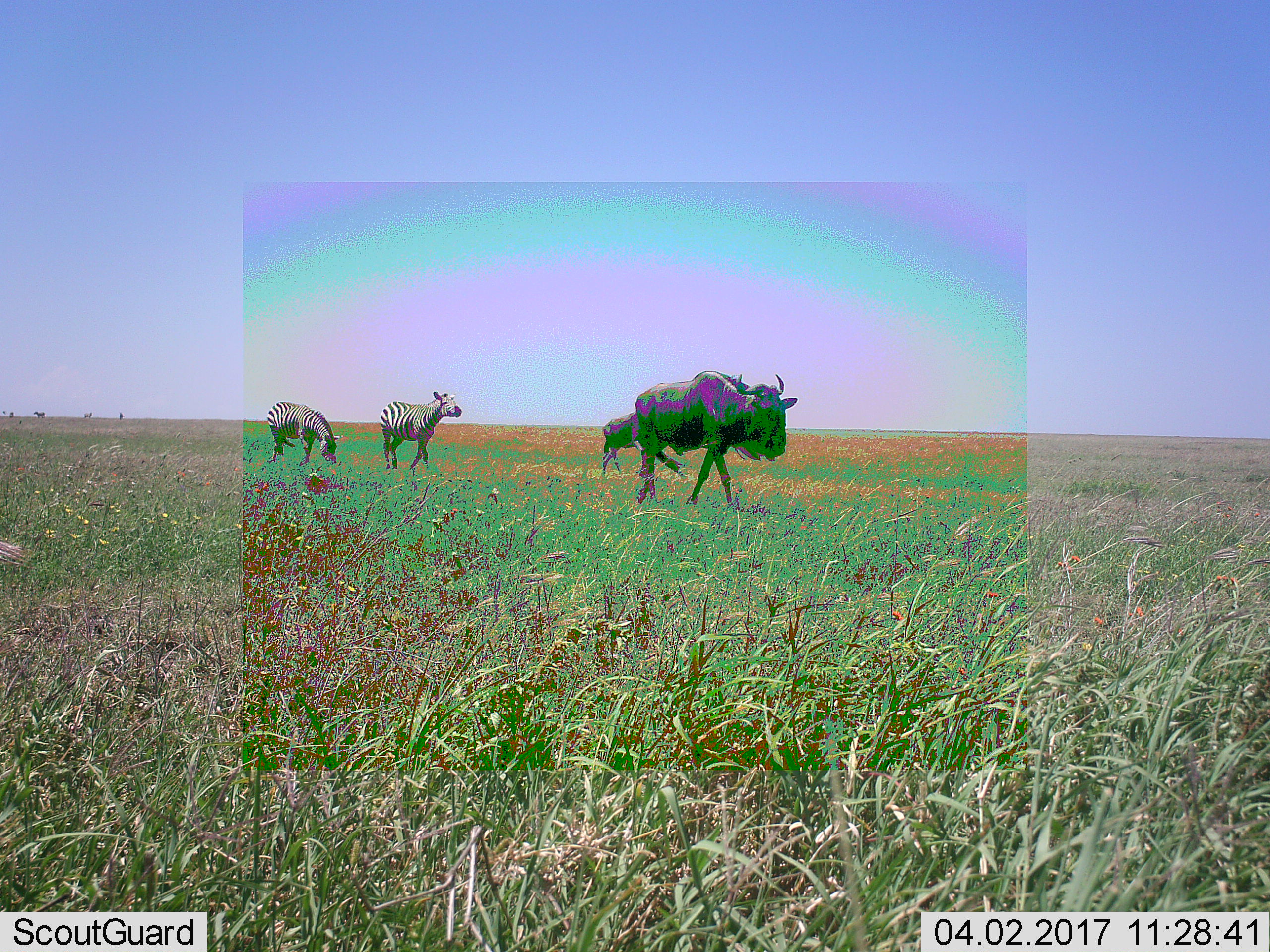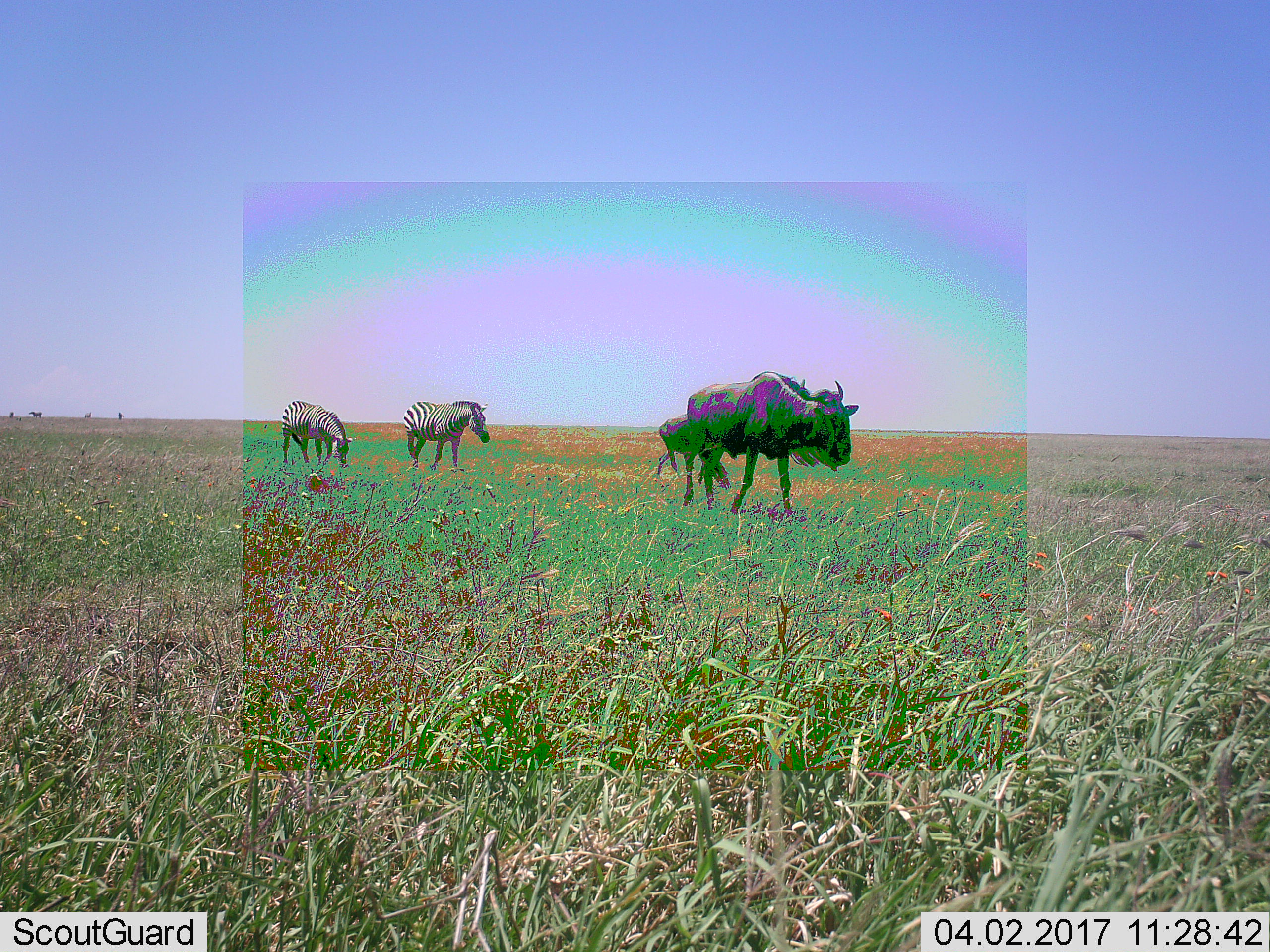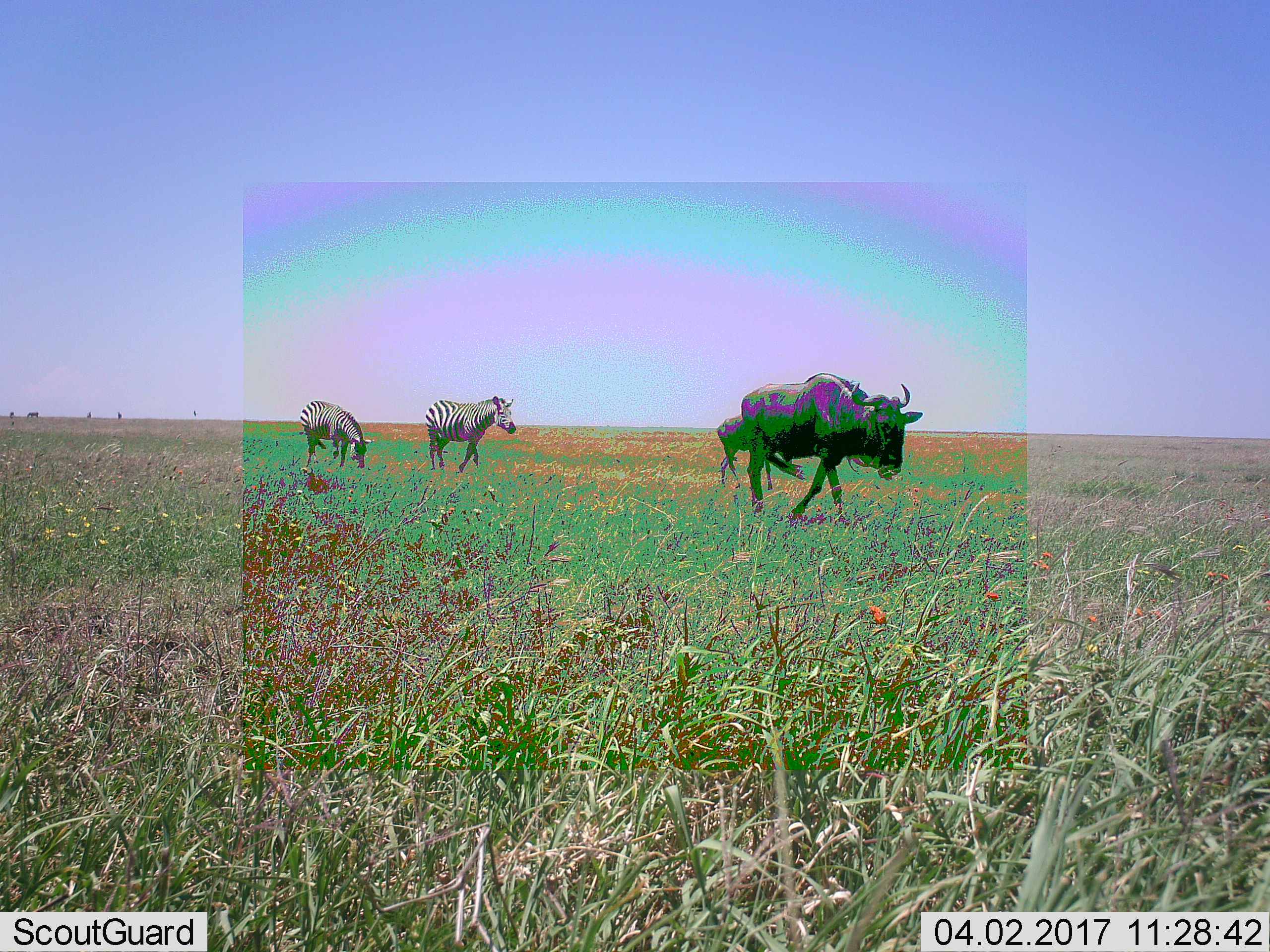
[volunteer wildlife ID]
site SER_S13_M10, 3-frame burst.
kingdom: Animalia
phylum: Chordata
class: Mammalia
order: Artiodactyla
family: Bovidae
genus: Connochaetes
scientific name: Connochaetes taurinus taurinus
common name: blue wildebeest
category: wildebeestblue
Wildebeestblue (blue wildebeest) (Connochaetes taurinus taurinus), count 2. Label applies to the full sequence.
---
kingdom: Animalia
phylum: Chordata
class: Mammalia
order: Perissodactyla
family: Equidae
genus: Equus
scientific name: Equus quagga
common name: plains zebra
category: zebraplains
Zebraplains (plains zebra) (Equus quagga), count 2. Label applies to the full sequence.